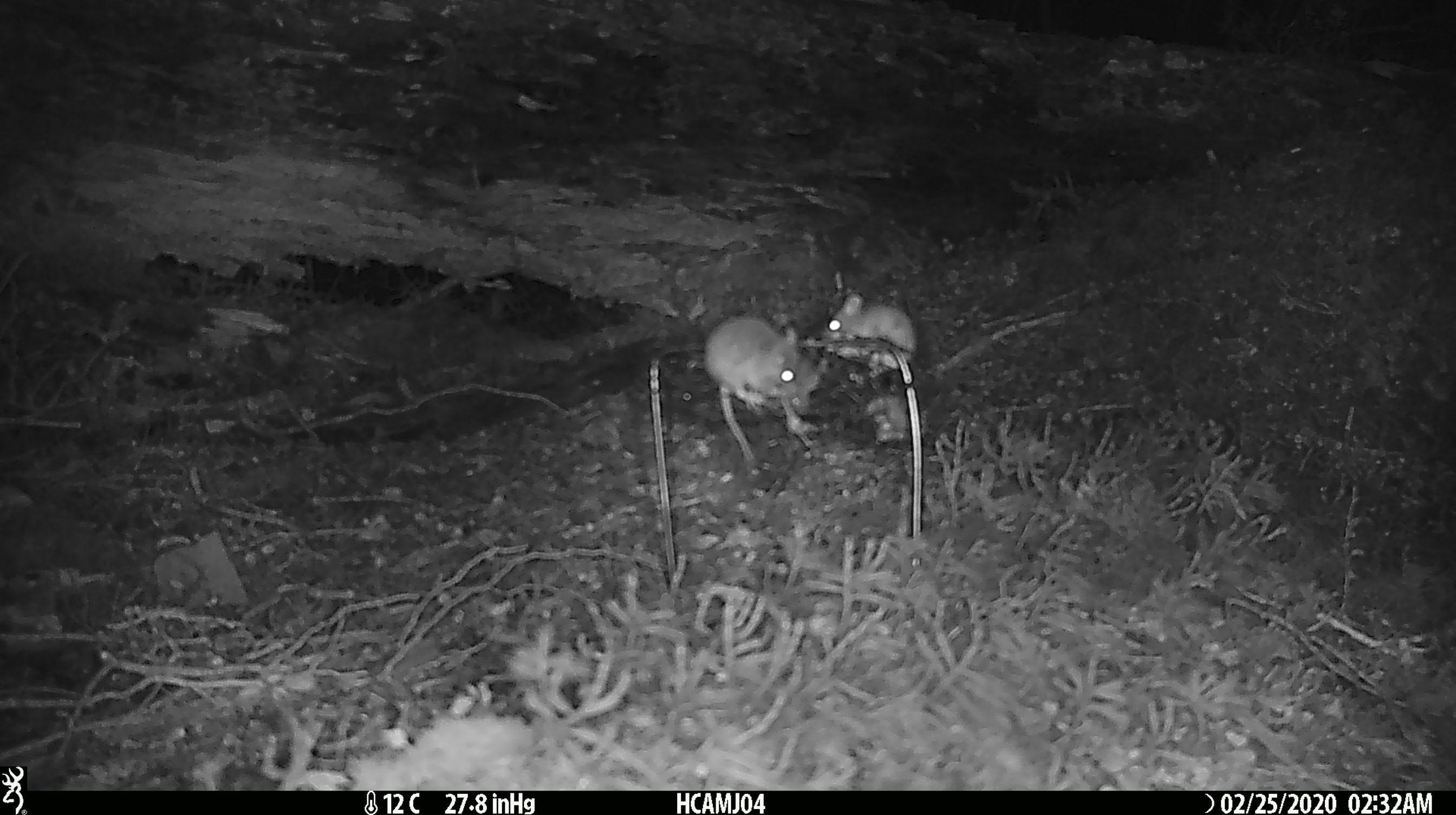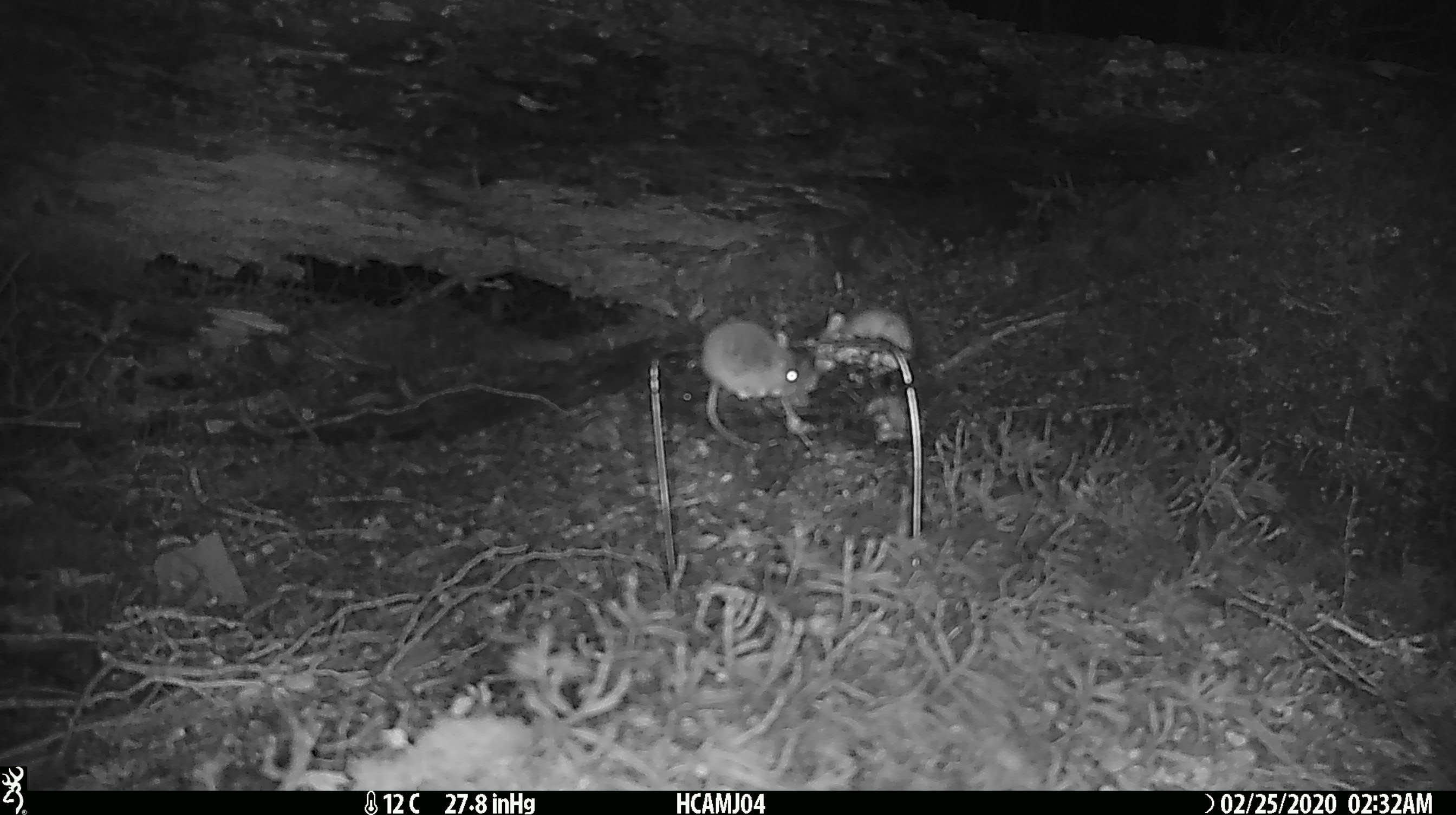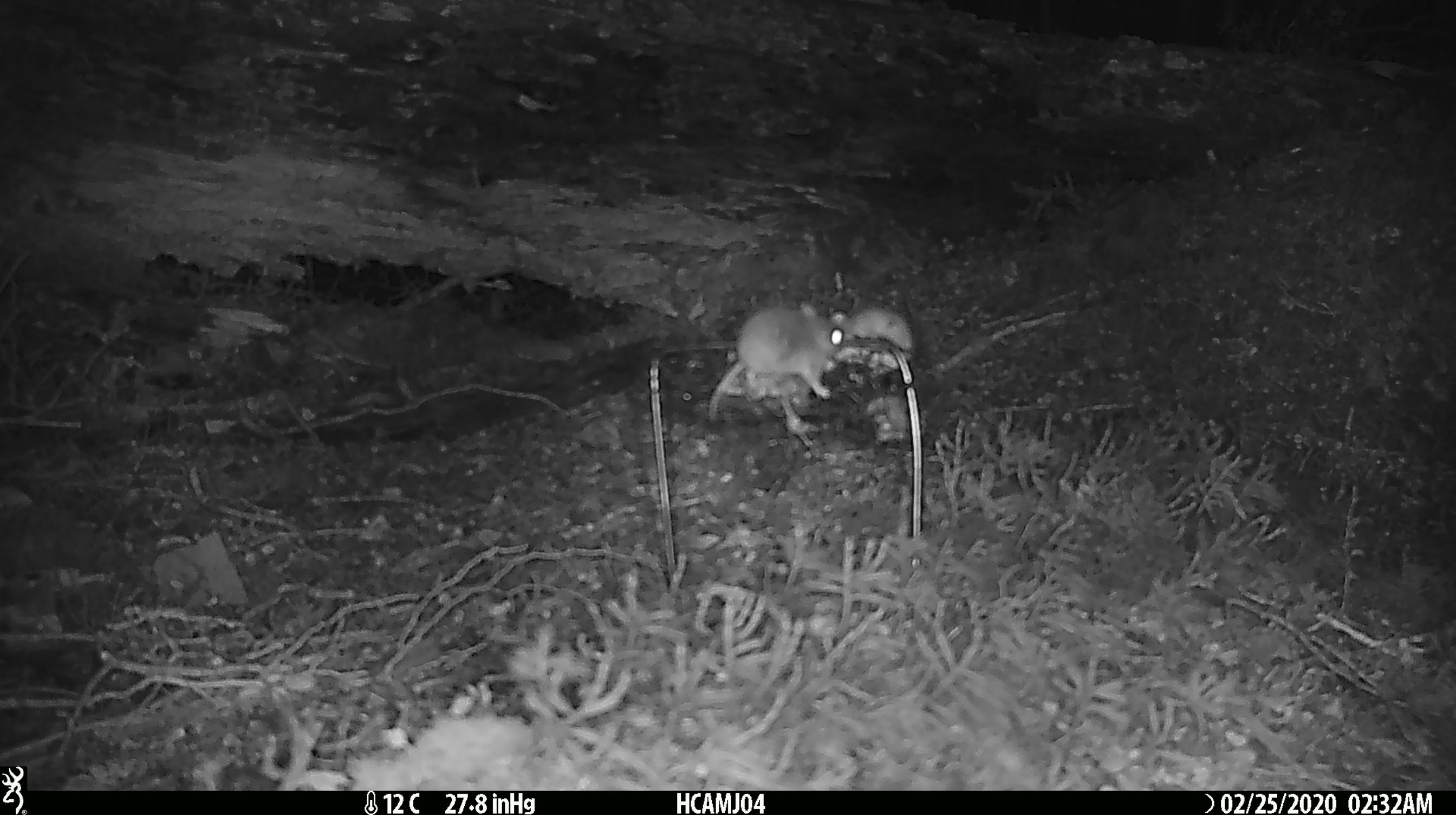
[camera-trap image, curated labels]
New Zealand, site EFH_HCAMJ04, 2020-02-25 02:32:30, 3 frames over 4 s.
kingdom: Animalia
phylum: Chordata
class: Mammalia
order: Rodentia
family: Muridae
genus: Mus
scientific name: Mus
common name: mouse